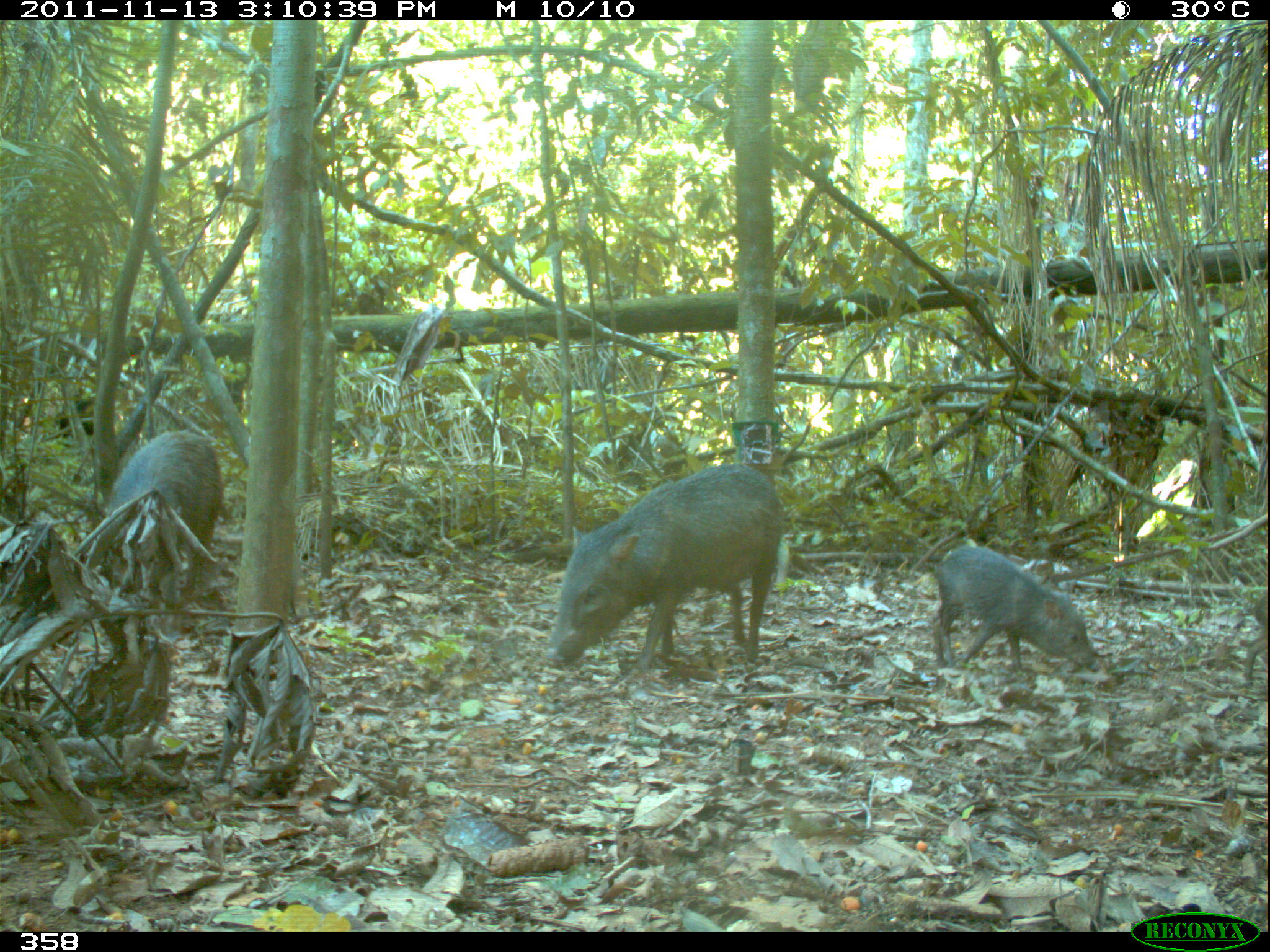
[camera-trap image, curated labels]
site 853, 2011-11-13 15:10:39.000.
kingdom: Animalia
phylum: Chordata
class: Mammalia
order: Artiodactyla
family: Tayassuidae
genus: Pecari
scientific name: Pecari tajacu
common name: collared peccary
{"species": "Pecari tajacu (collared peccary)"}